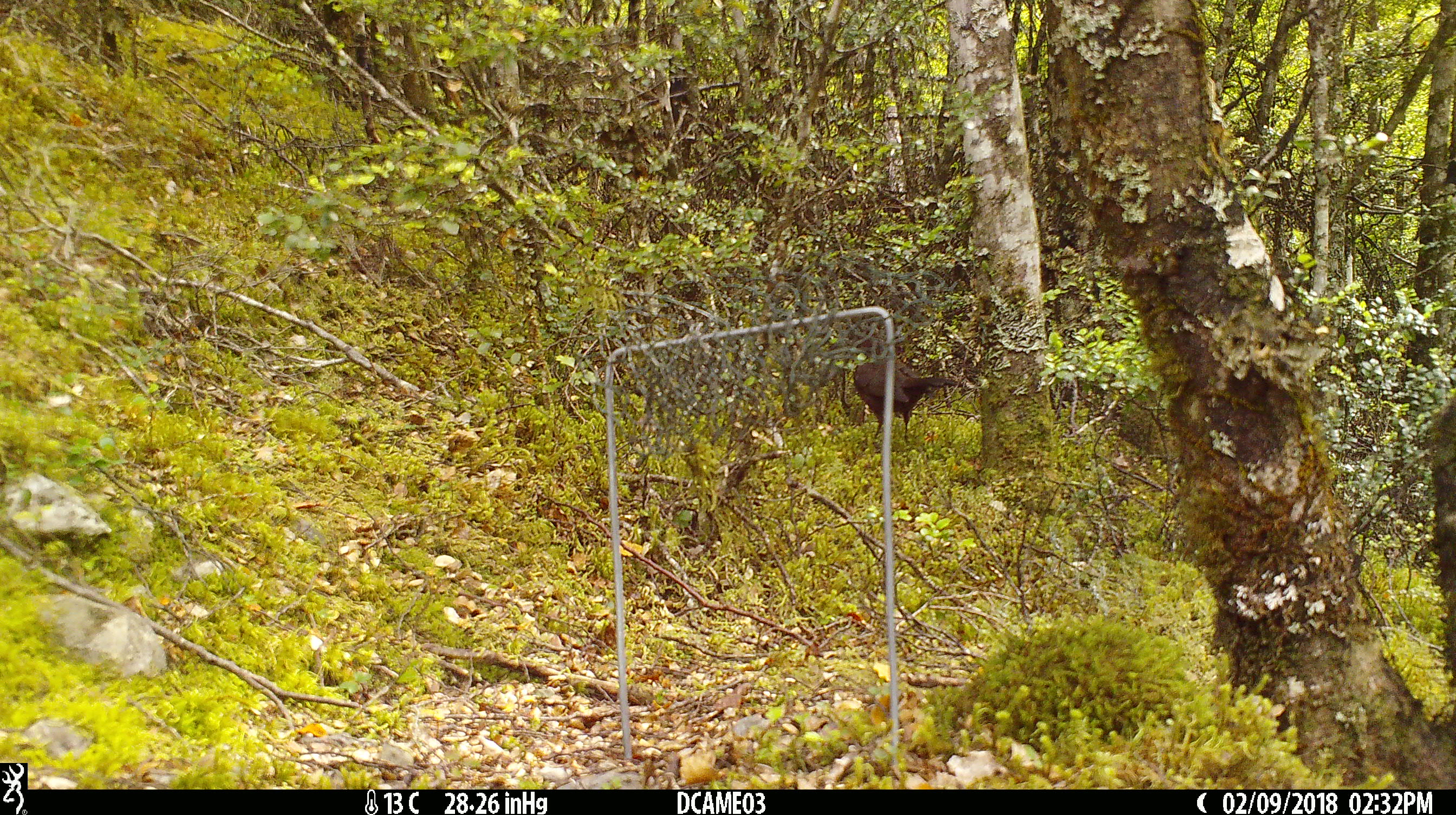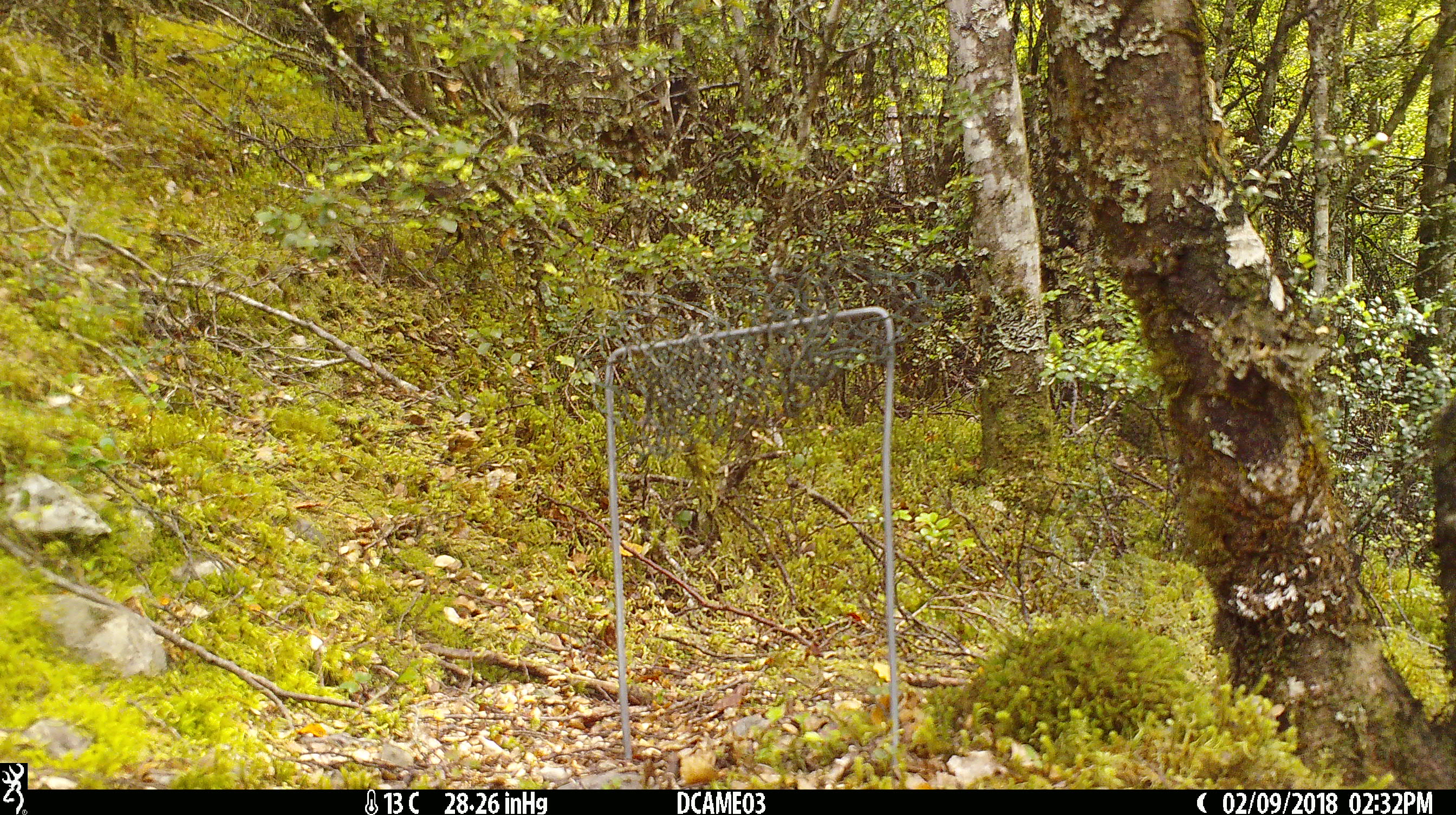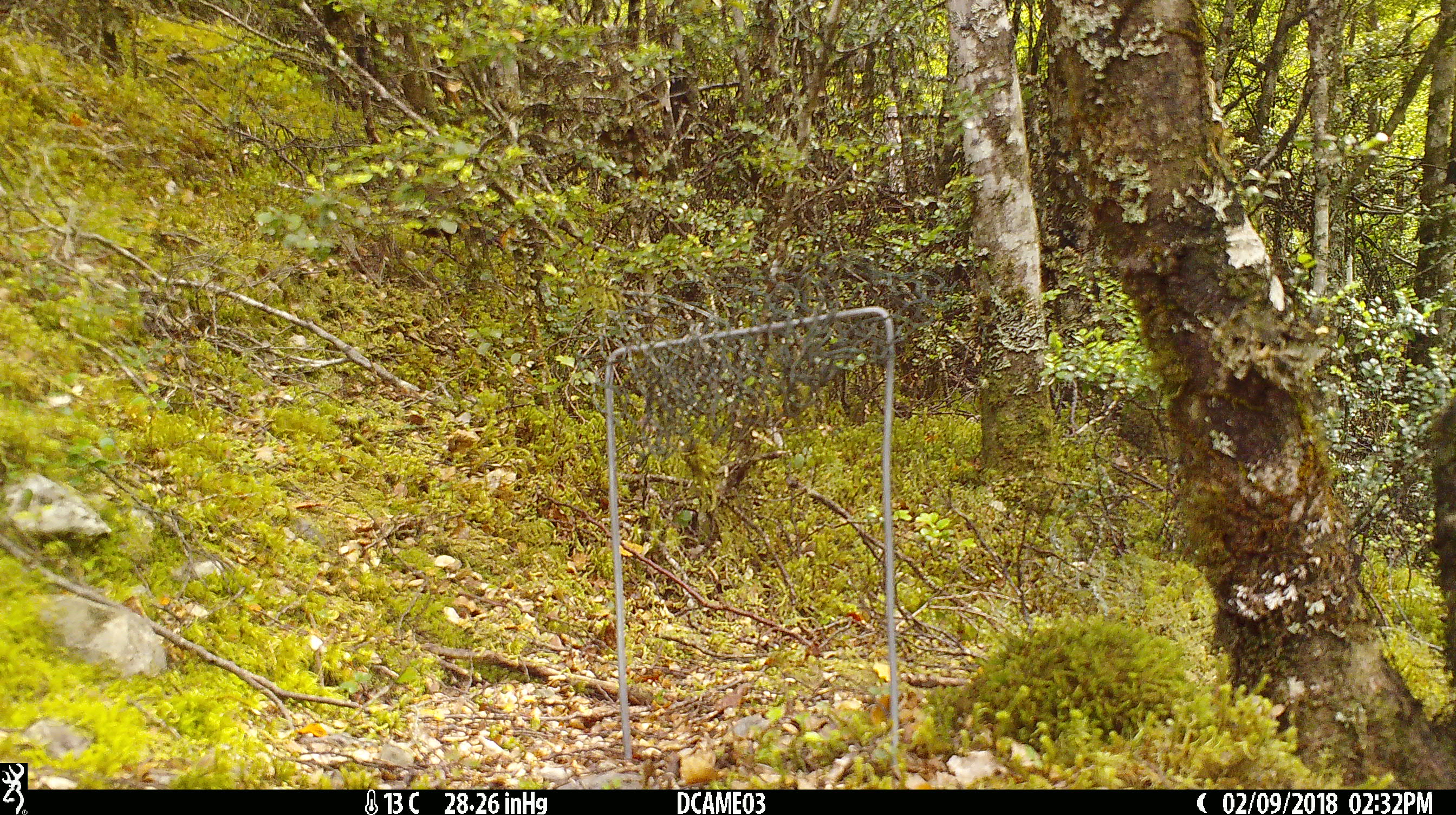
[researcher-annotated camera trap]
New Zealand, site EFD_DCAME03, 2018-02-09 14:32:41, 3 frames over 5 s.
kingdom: Animalia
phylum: Chordata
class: Aves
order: Passeriformes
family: Turdidae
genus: Turdus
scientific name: Turdus merula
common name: eurasian blackbird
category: blackbird